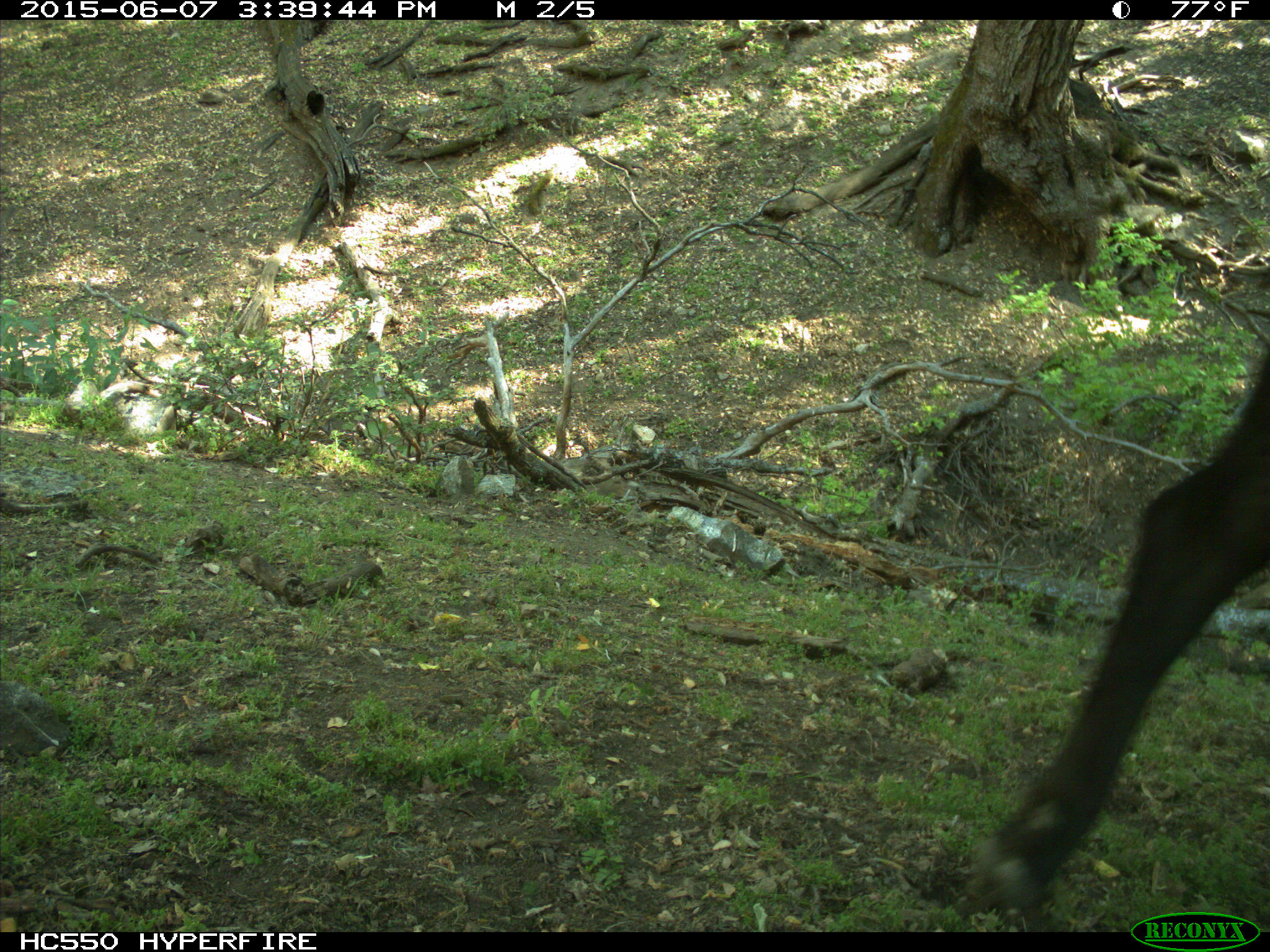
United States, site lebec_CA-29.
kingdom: Animalia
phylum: Chordata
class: Mammalia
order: Artiodactyla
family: Bovidae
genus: Bos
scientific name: Bos taurus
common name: domestic cow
Bos taurus (domestic cow).